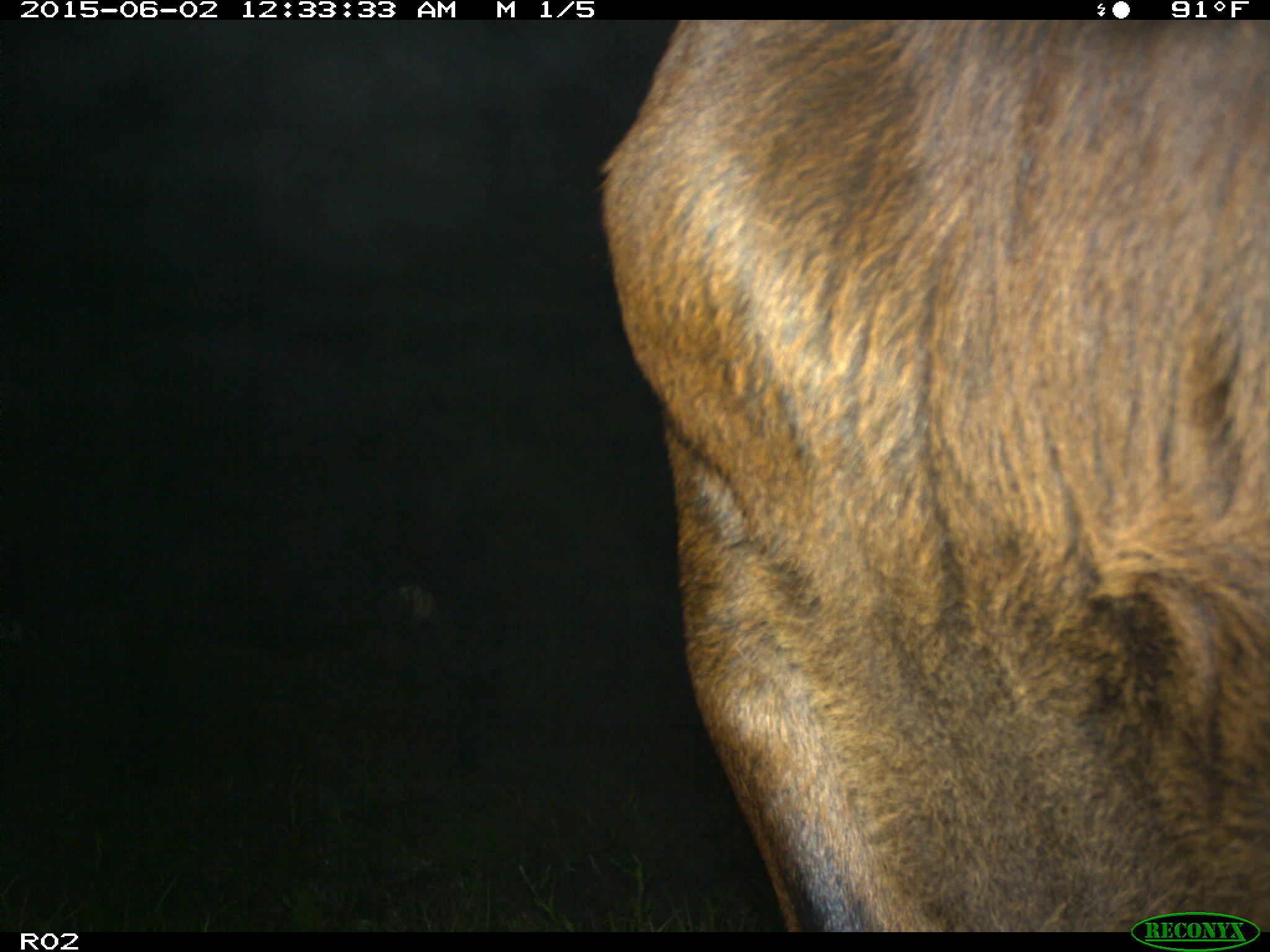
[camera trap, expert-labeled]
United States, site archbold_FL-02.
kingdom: Animalia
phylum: Chordata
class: Mammalia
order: Artiodactyla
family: Bovidae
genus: Bos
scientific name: Bos taurus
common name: domestic cow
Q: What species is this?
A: Bos taurus (domestic cow).